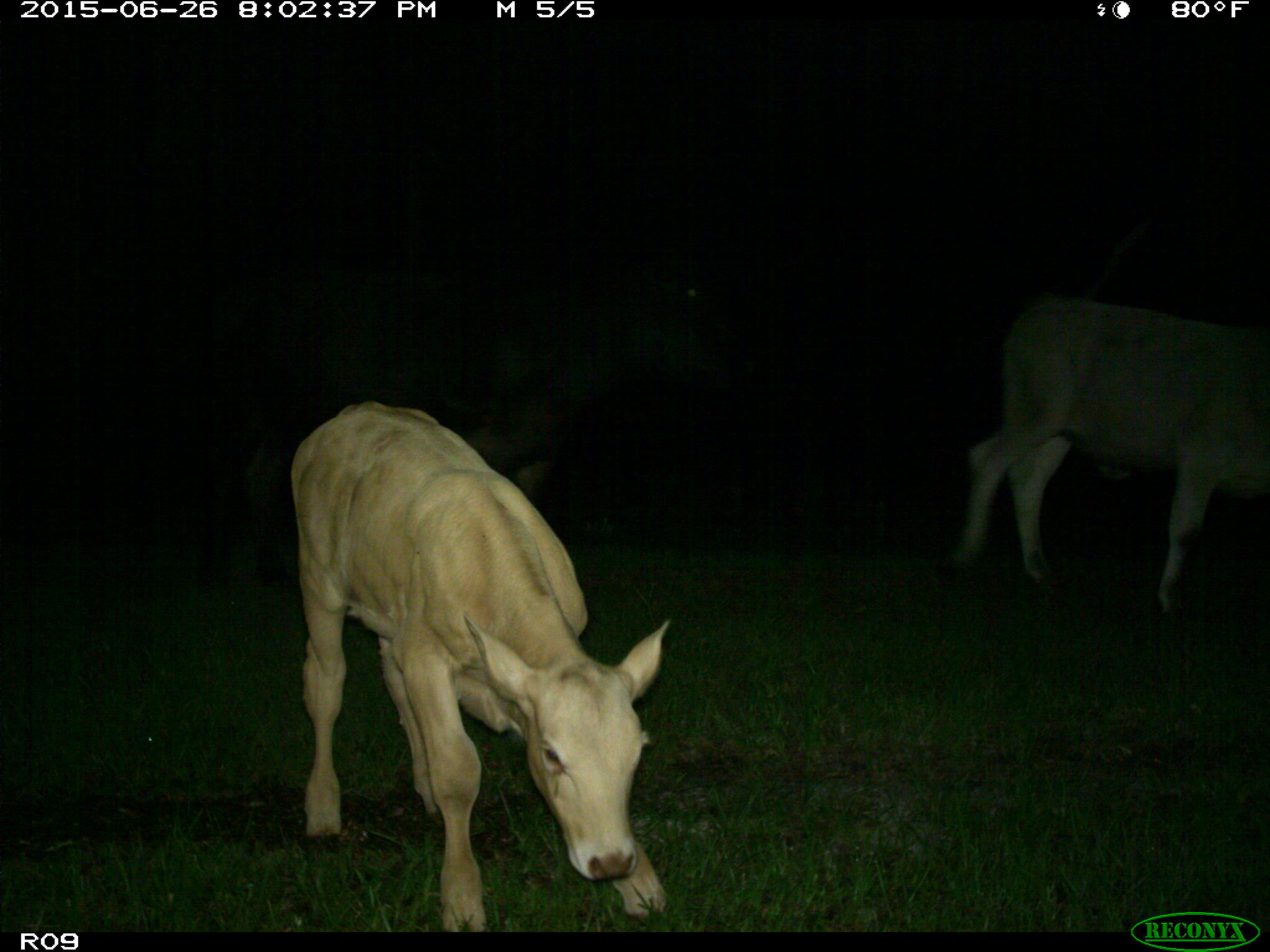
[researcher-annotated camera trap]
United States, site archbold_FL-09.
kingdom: Animalia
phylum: Chordata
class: Mammalia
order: Artiodactyla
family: Bovidae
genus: Bos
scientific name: Bos taurus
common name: domestic cow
Bos taurus (domestic cow).